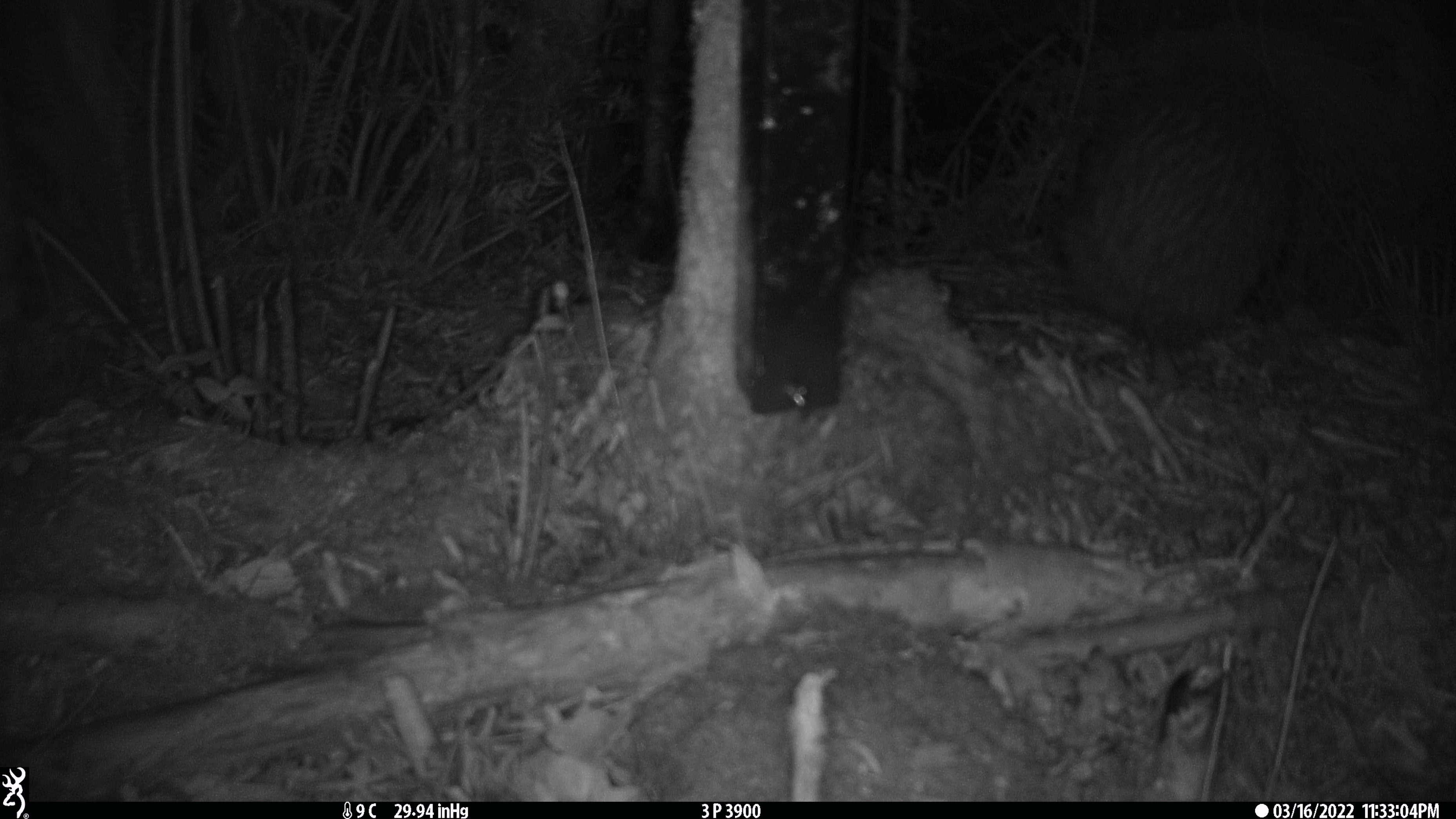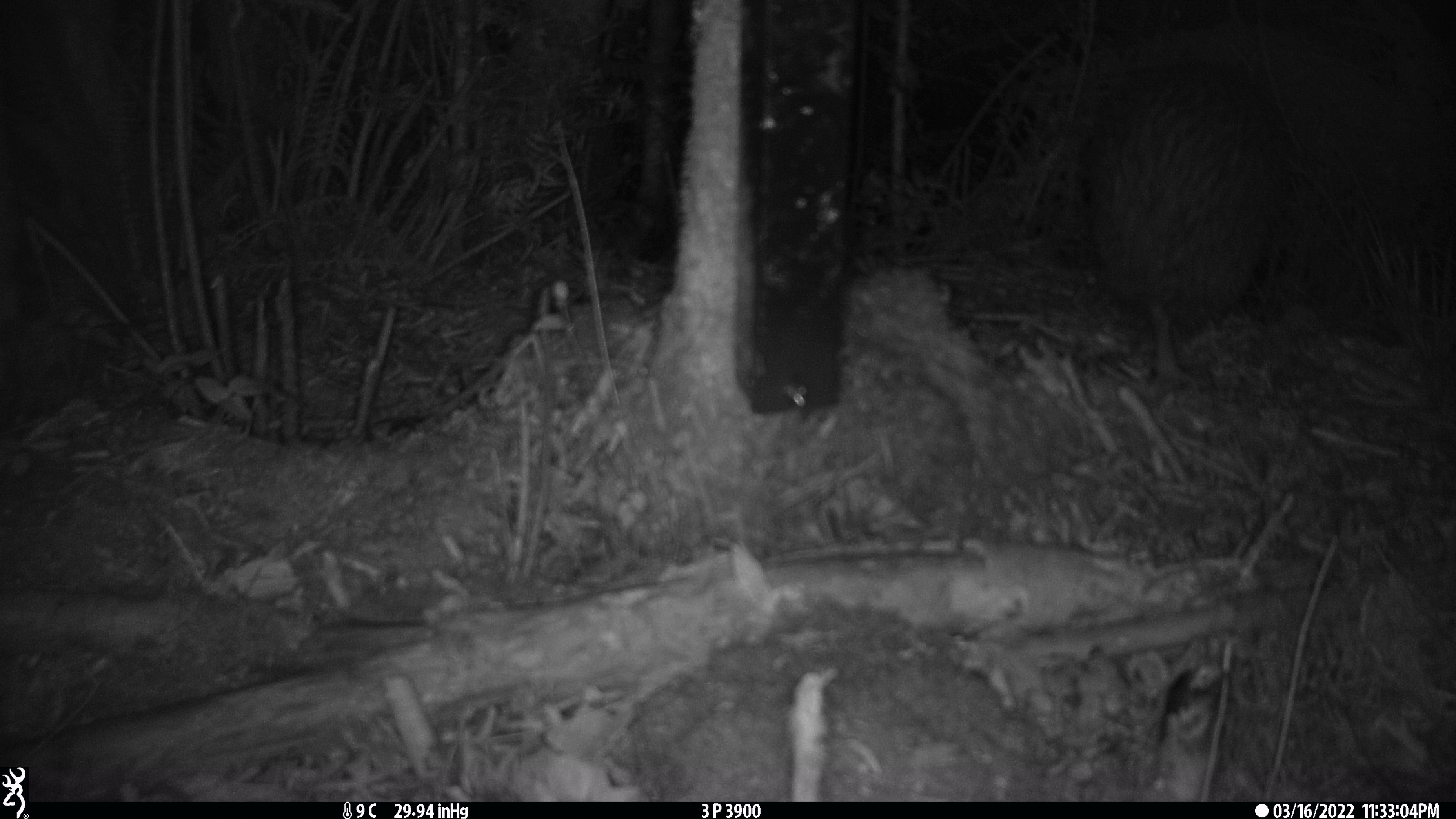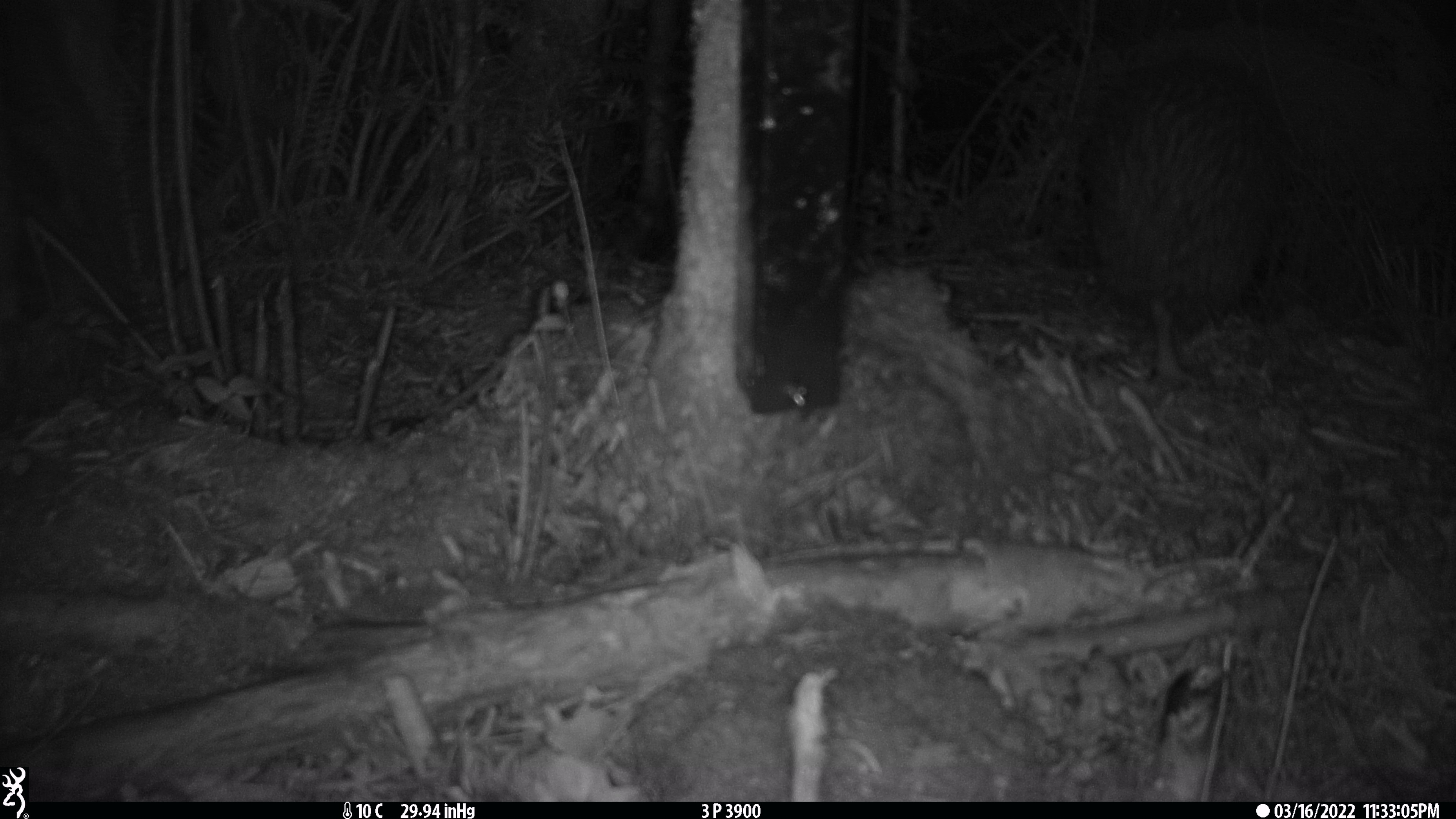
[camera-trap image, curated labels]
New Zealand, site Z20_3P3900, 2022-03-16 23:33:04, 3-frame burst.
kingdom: Animalia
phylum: Chordata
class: Aves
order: Apterygiformes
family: Apterygidae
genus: Apteryx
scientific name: Apteryx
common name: kiwi